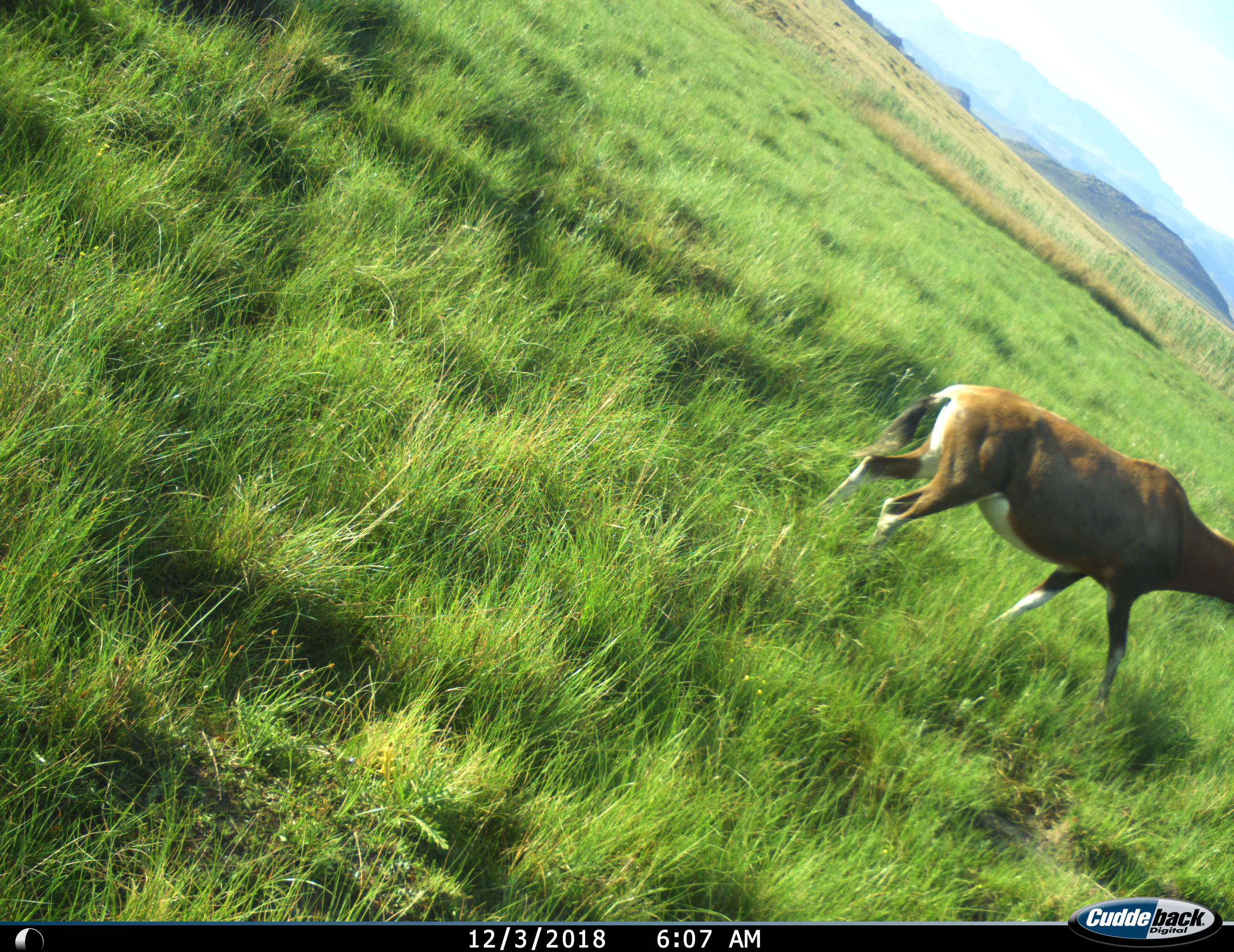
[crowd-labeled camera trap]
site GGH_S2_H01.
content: unidentified animal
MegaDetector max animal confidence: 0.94